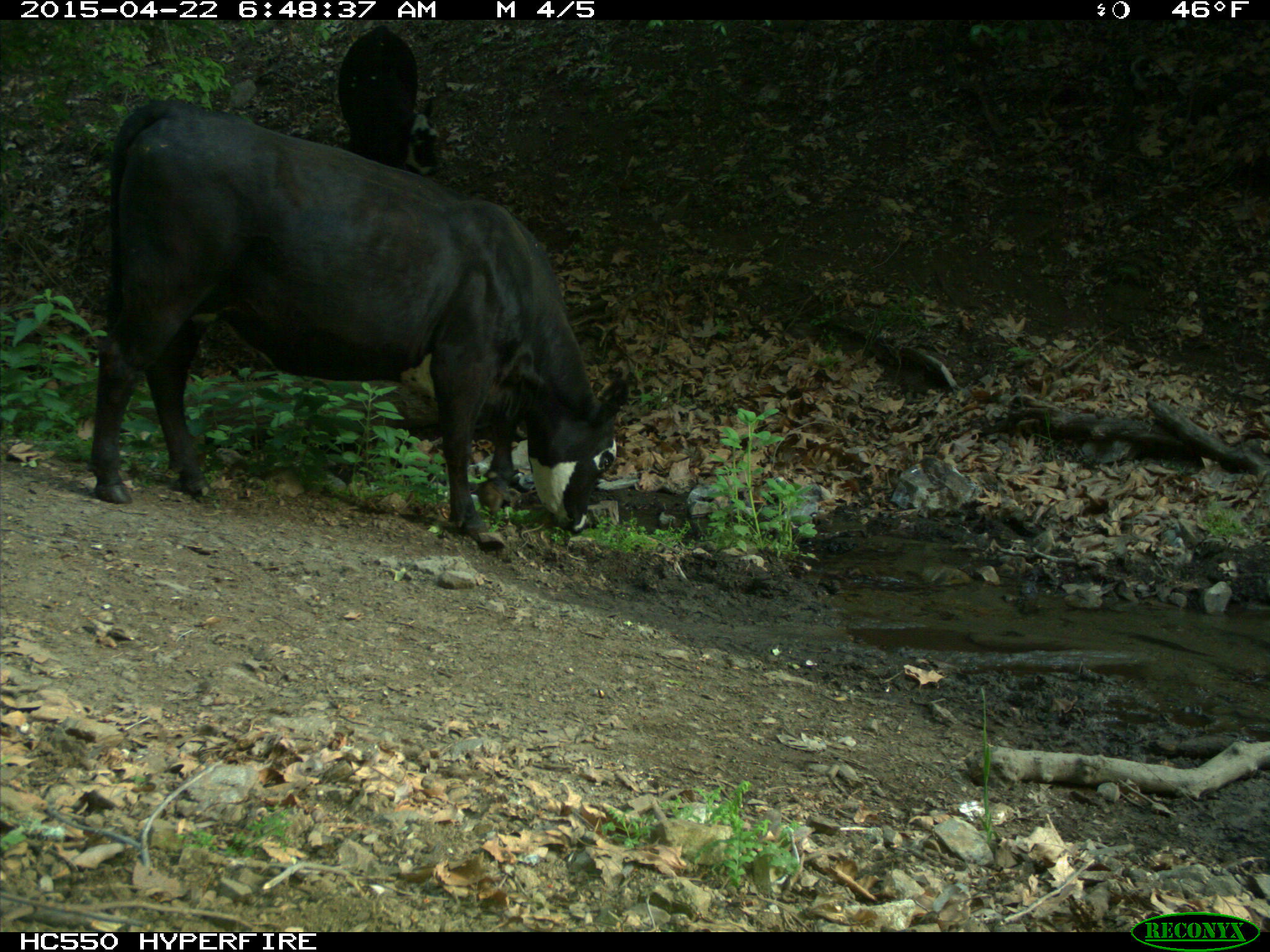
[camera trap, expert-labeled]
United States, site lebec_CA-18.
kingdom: Animalia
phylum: Chordata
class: Mammalia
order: Artiodactyla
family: Bovidae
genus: Bos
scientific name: Bos taurus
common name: domestic cow